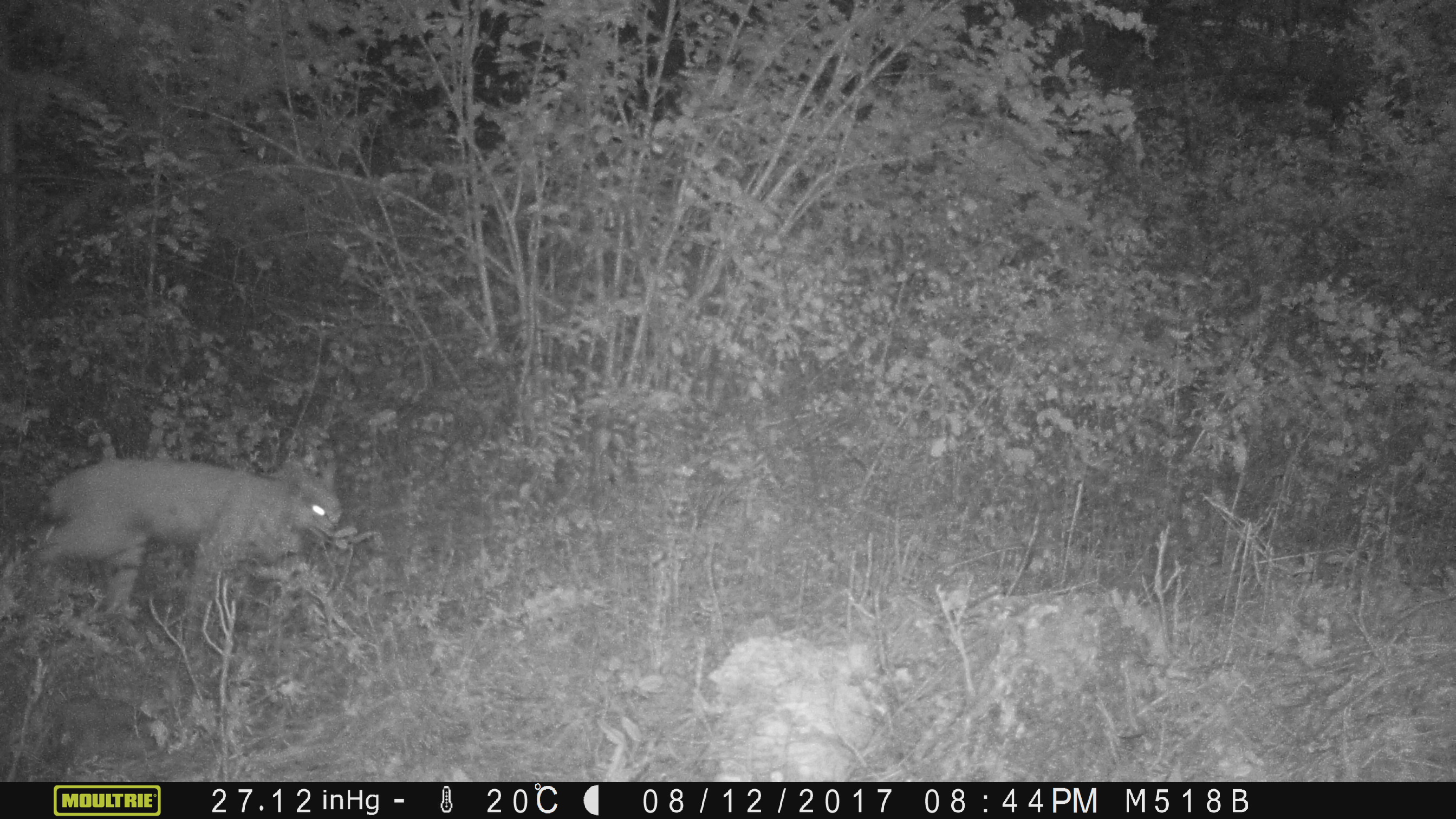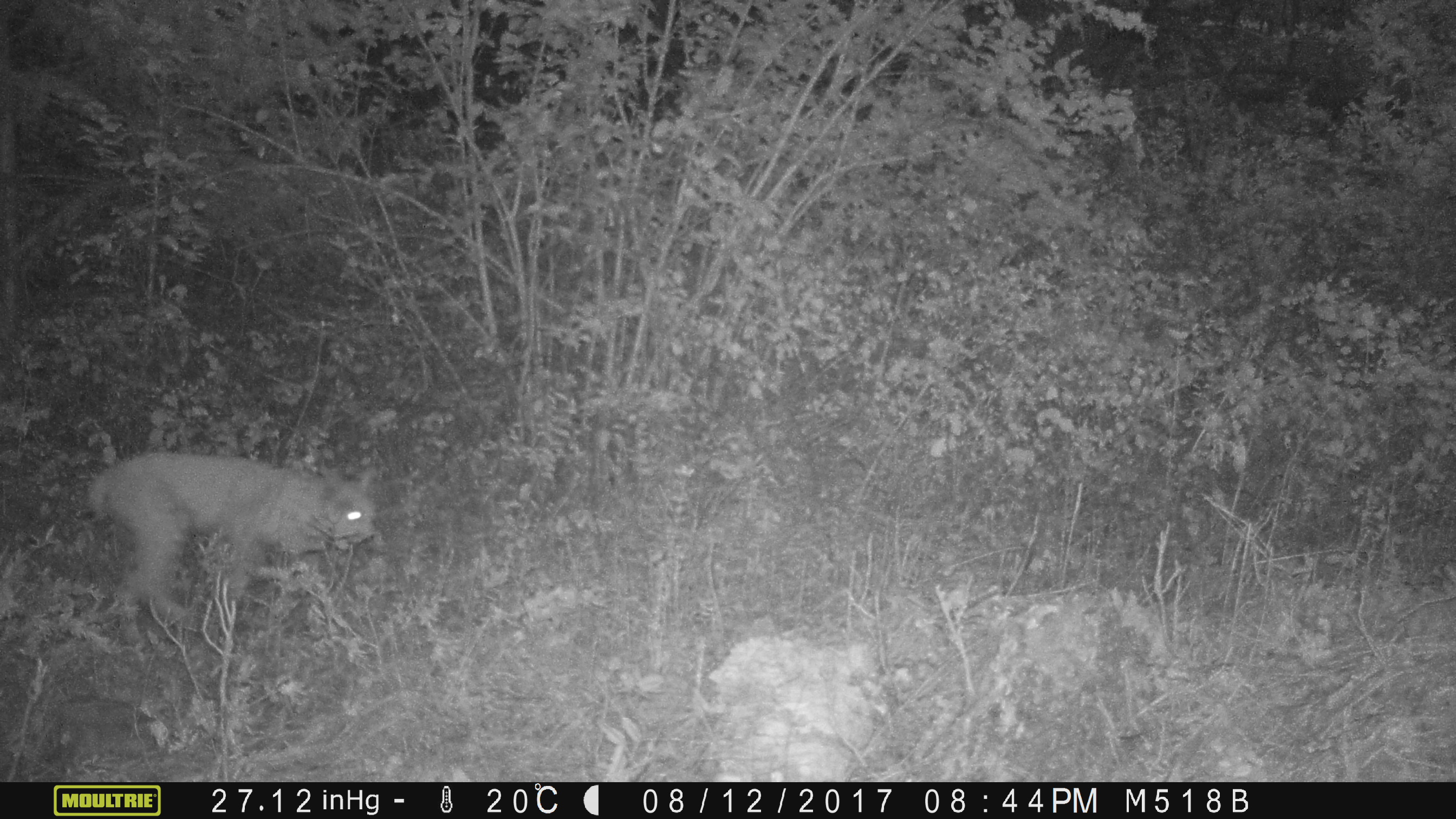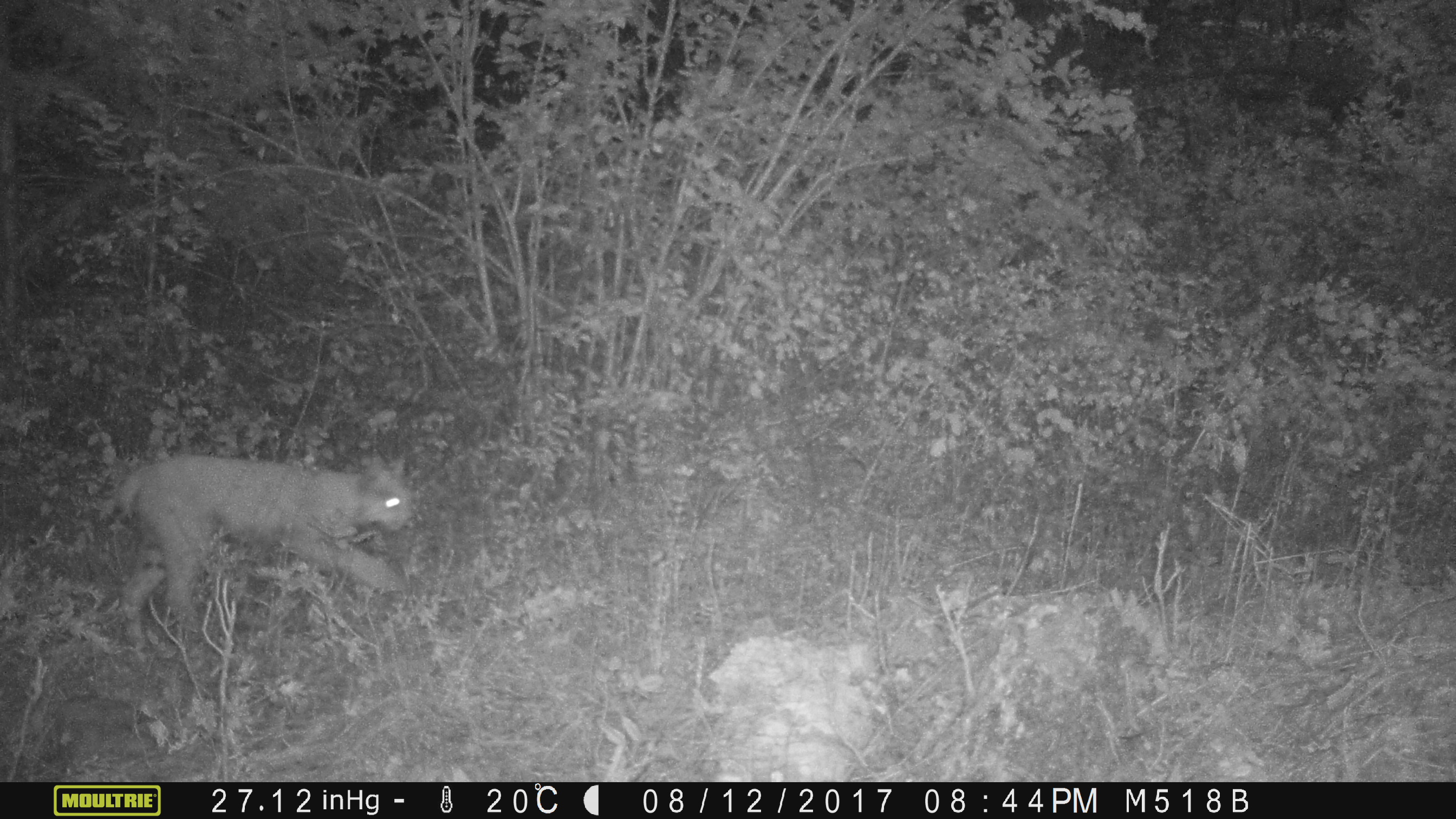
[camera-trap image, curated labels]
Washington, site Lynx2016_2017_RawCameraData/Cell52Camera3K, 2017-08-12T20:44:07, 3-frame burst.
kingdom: Animalia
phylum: Chordata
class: Mammalia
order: Carnivora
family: Felidae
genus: Lynx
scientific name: Lynx rufus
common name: bobcat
Lynx rufus (bobcat). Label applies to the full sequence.